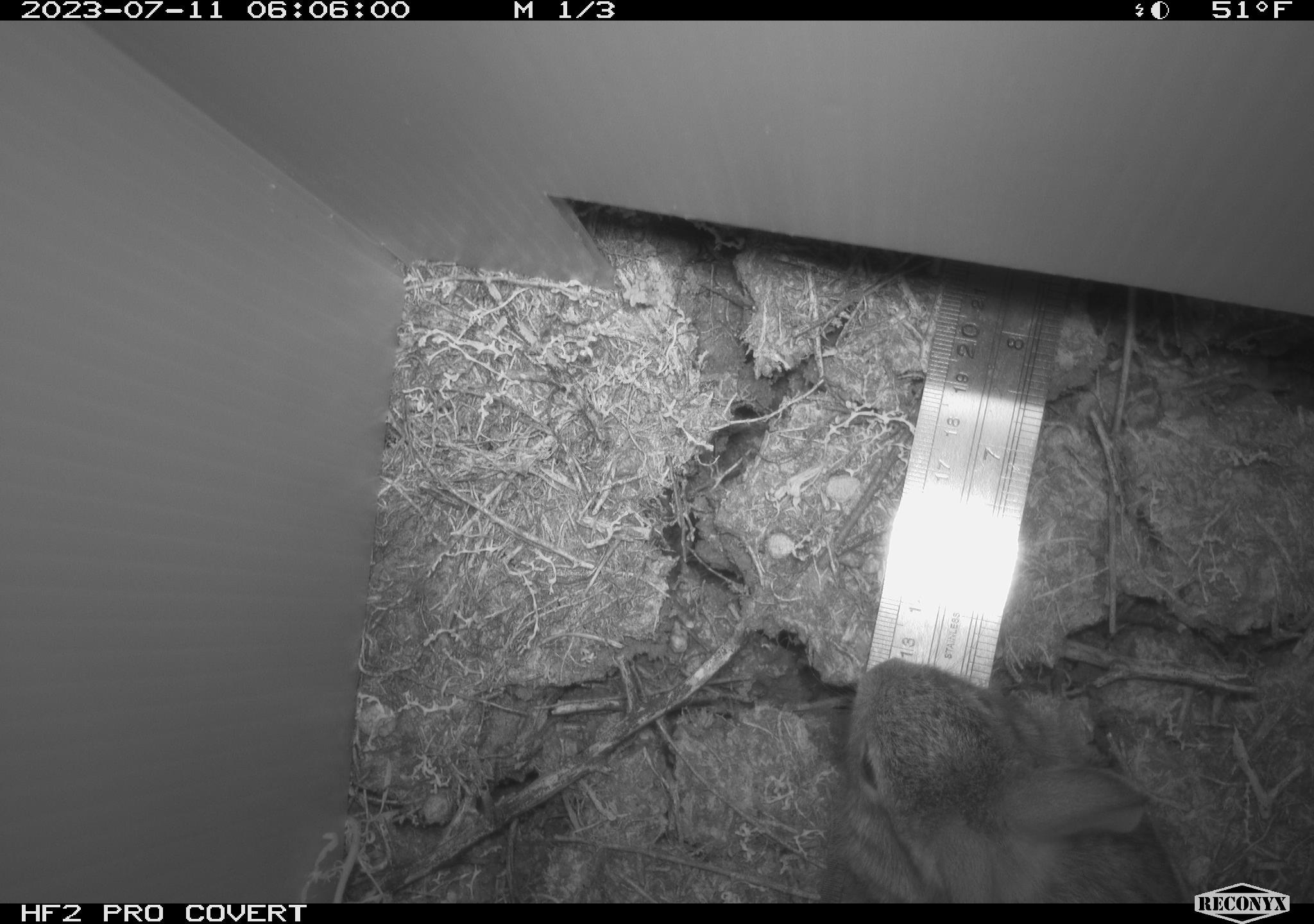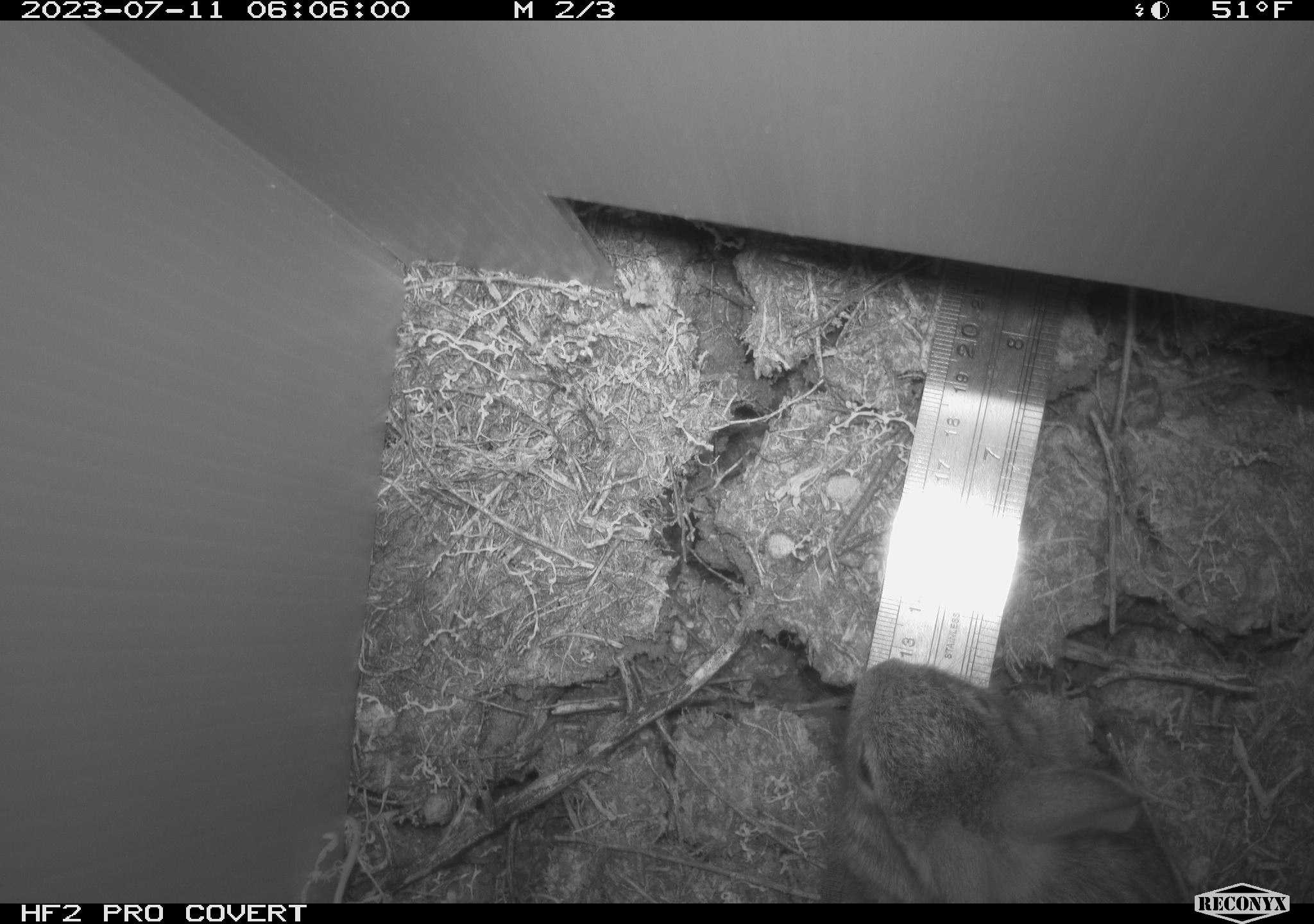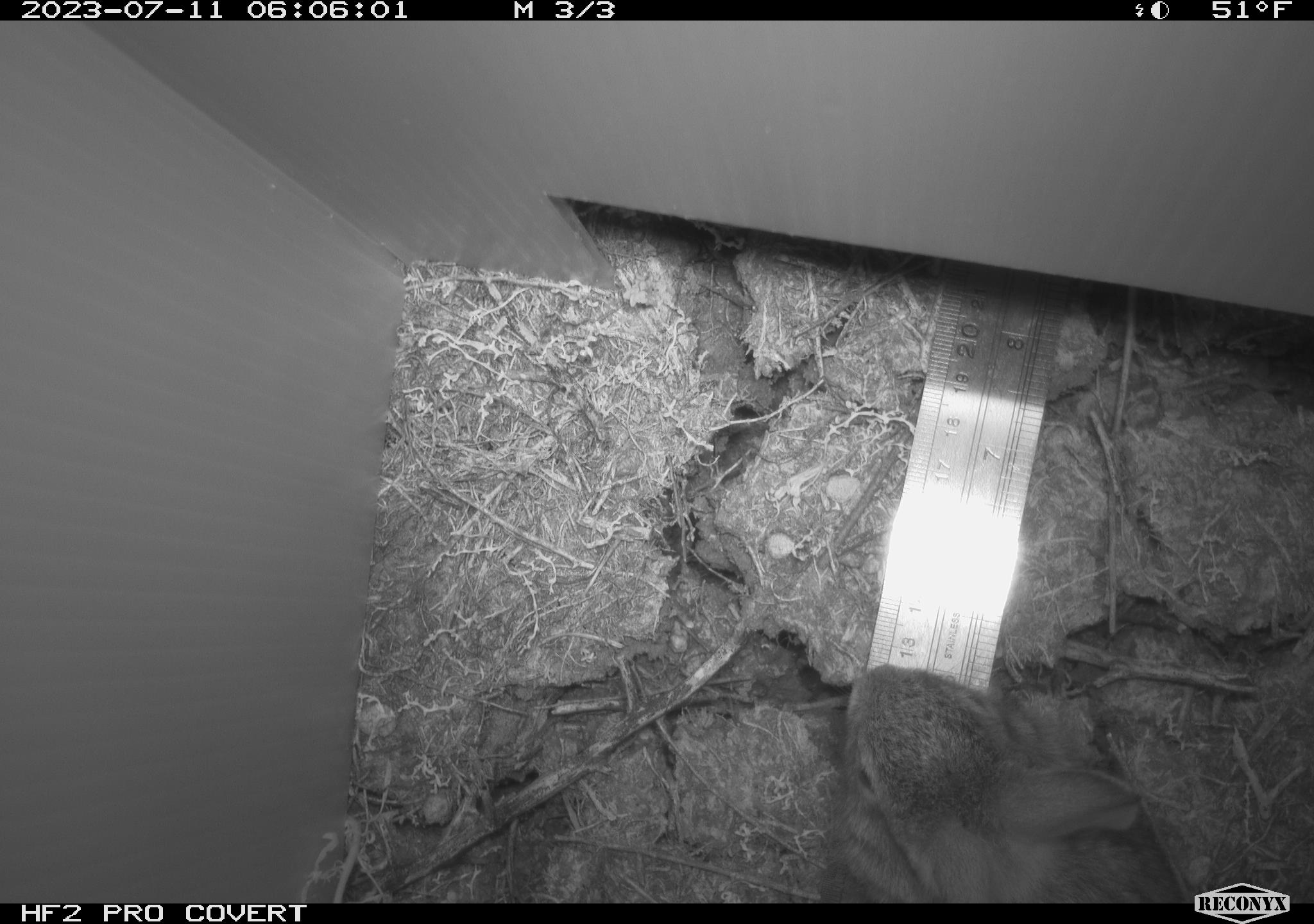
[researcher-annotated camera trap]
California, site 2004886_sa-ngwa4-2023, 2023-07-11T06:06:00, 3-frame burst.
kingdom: Animalia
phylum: Chordata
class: Mammalia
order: Lagomorpha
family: Leporidae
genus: Sylvilagus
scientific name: Sylvilagus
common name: cottontail rabbits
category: sylvilagus species